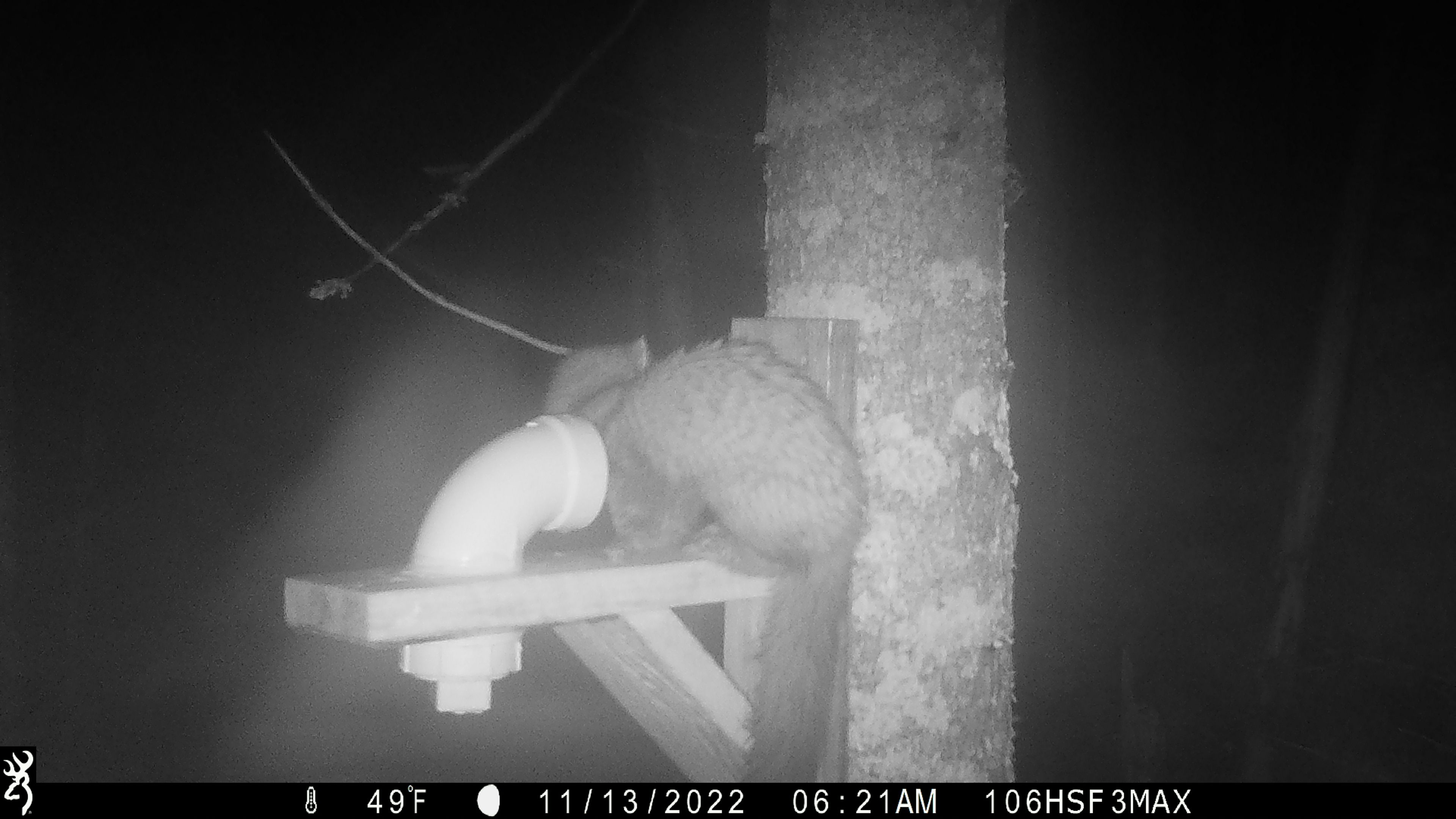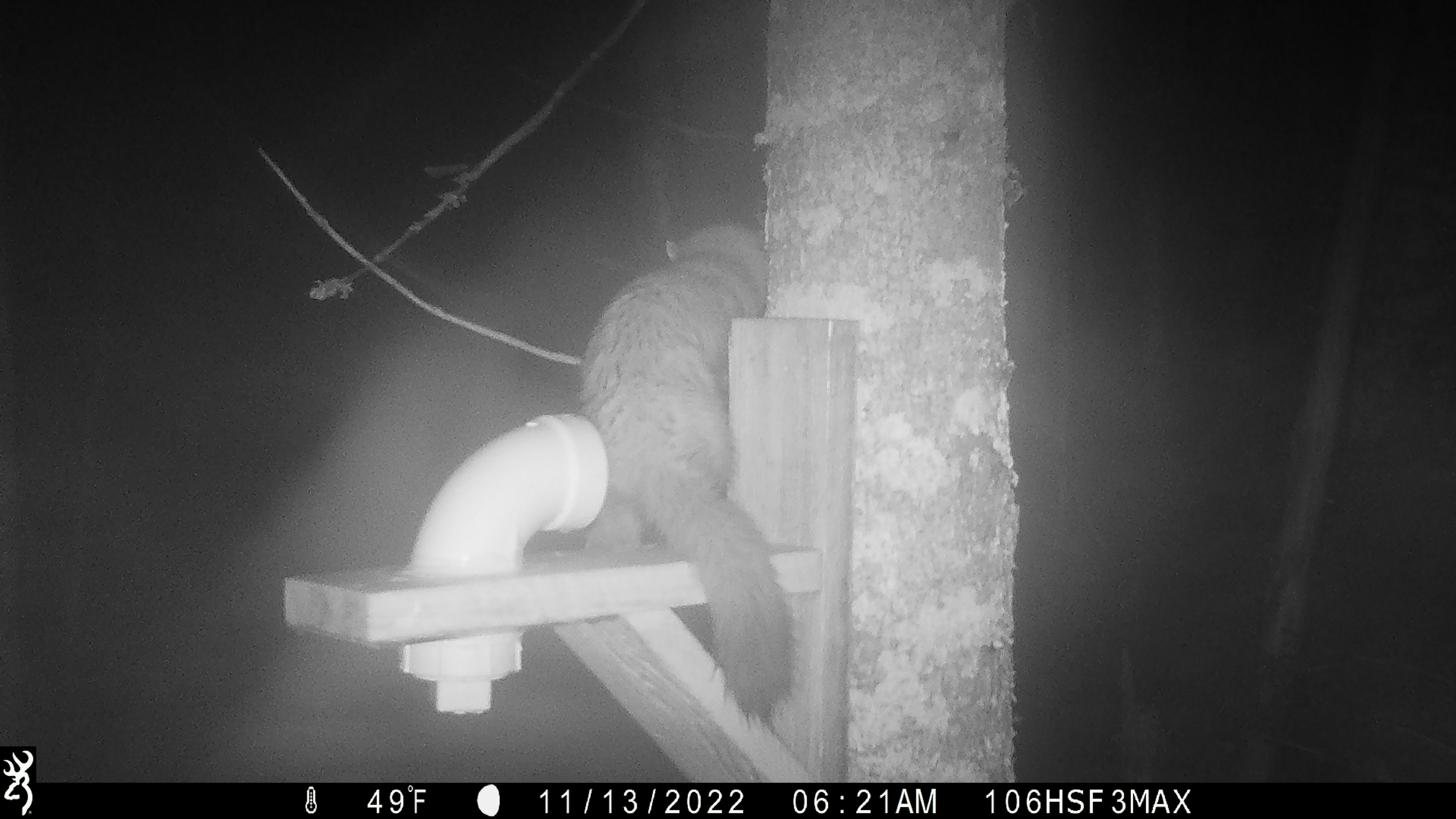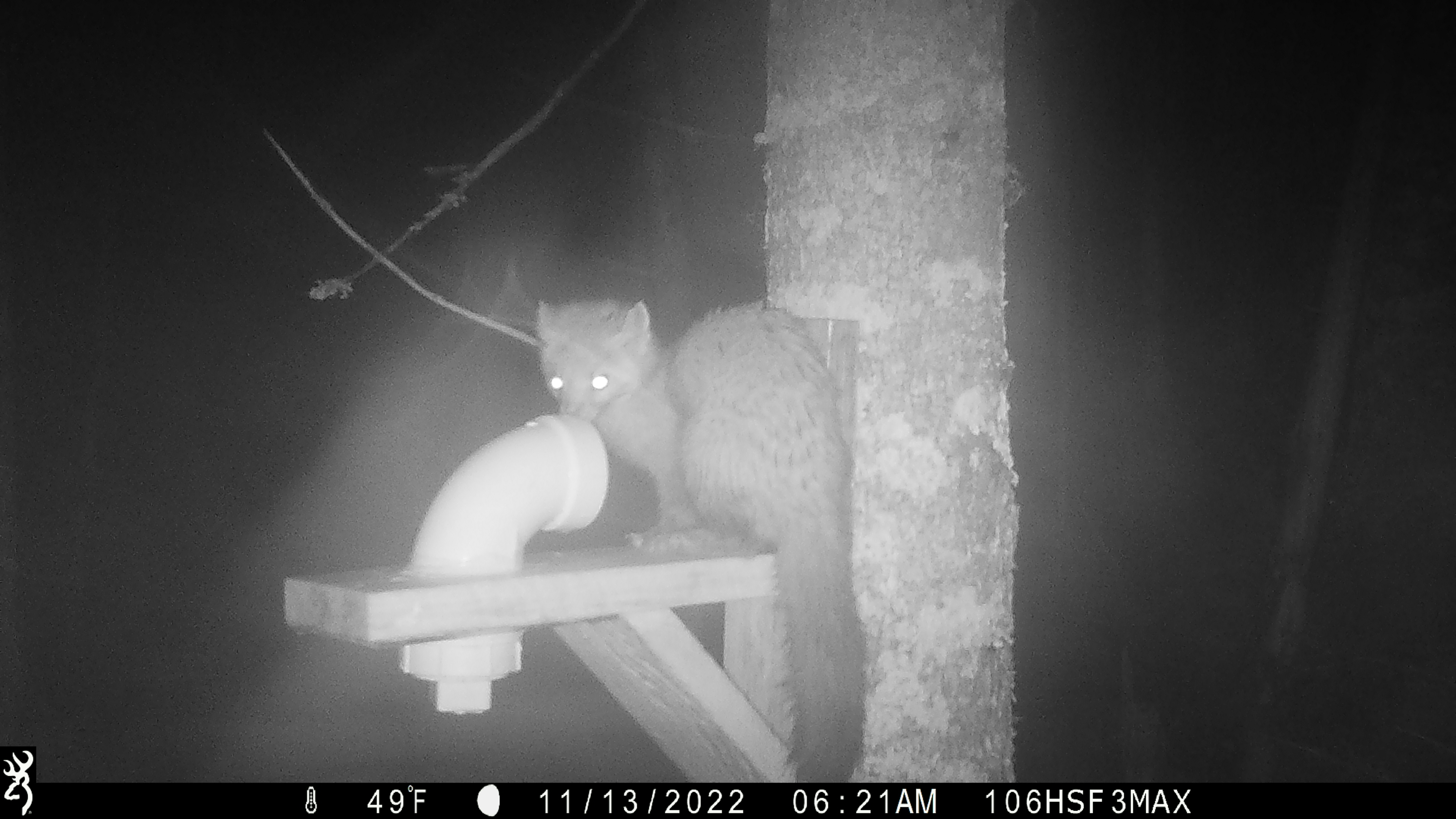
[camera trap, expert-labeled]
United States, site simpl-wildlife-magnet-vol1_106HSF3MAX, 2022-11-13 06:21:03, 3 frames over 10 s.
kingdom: Animalia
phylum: Chordata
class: Mammalia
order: Carnivora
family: Mustelidae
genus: Martes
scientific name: Martes americana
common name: american marten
American marten (Martes americana).